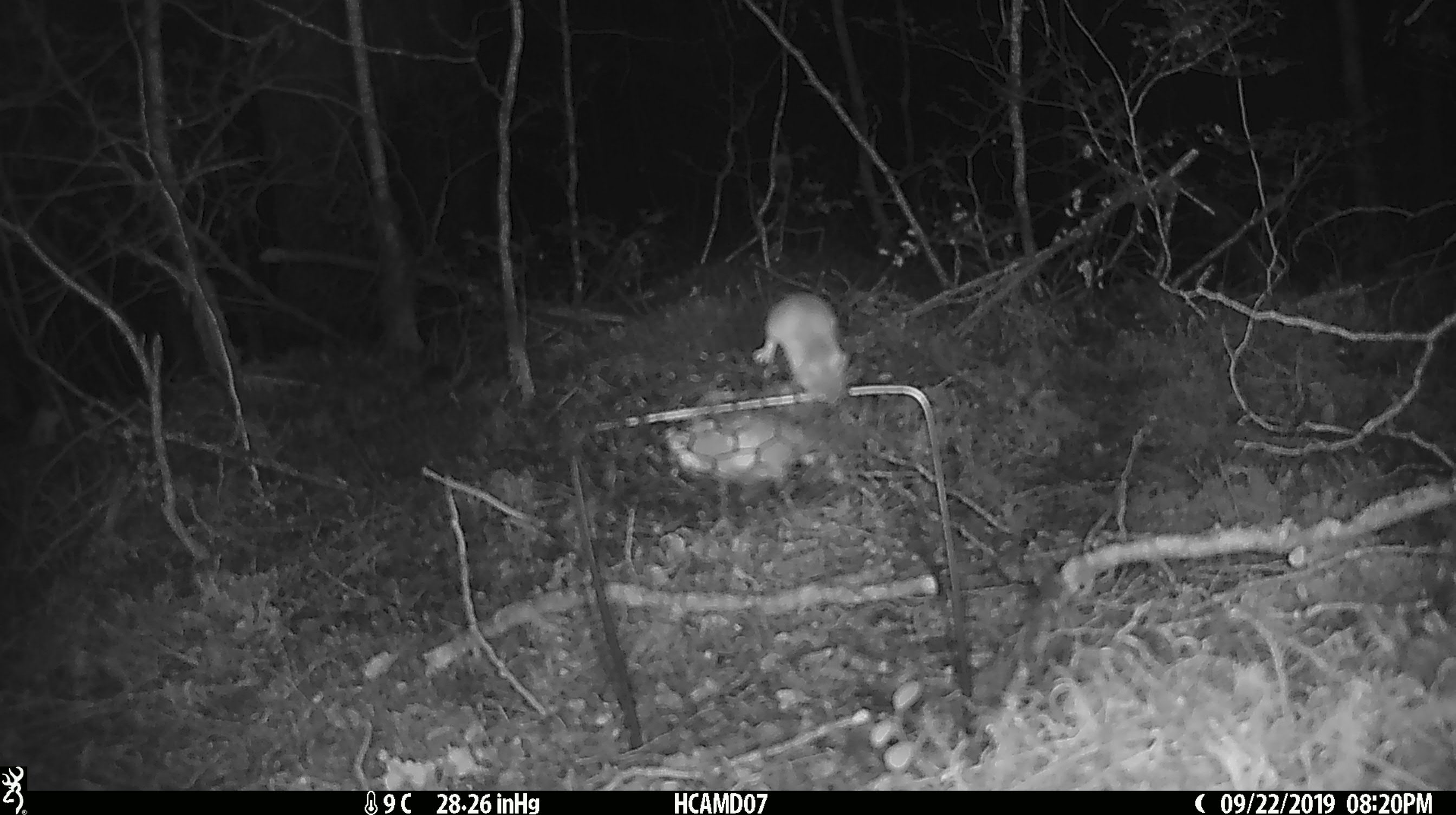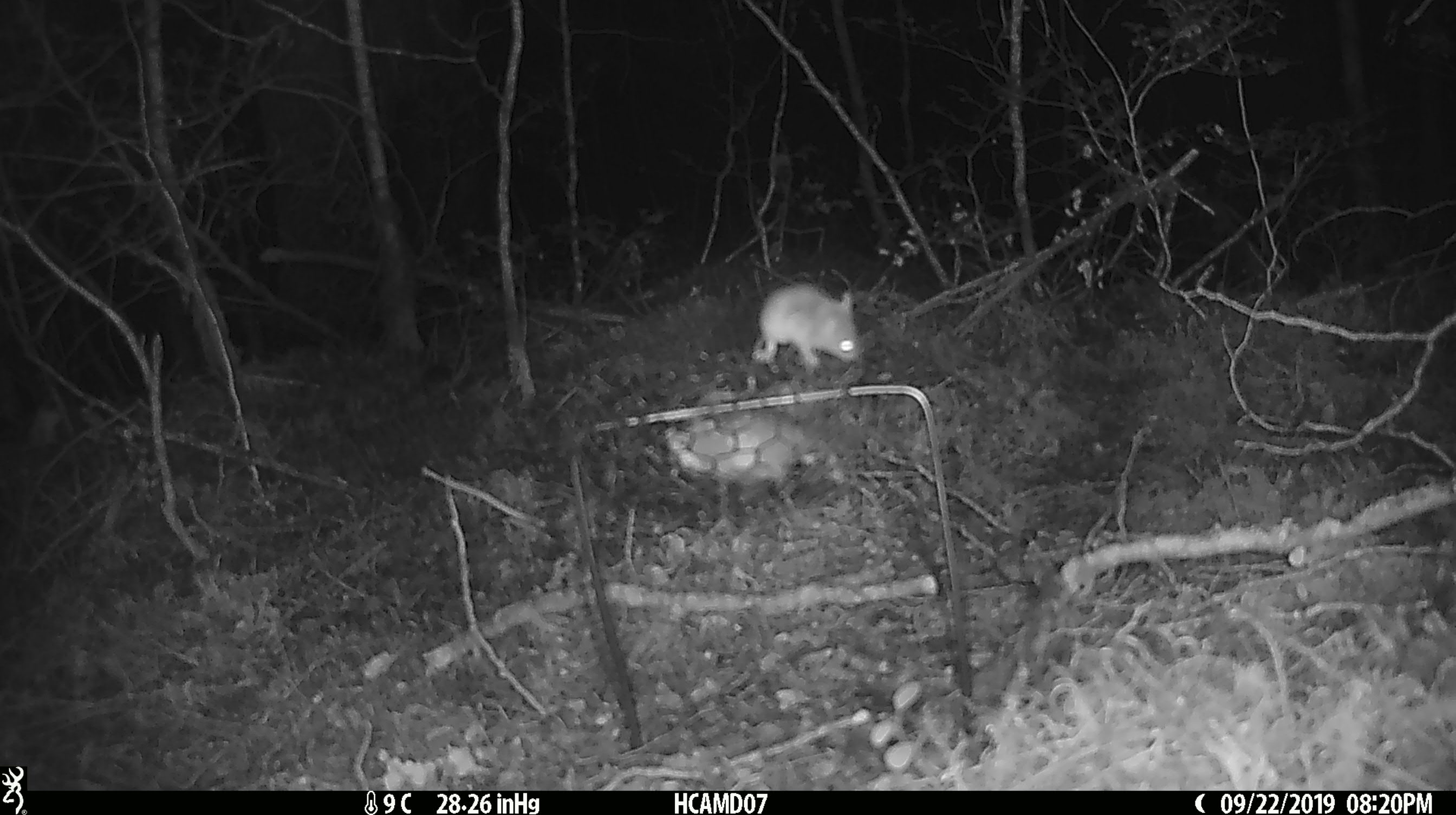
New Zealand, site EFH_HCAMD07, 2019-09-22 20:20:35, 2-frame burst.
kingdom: Animalia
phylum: Chordata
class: Mammalia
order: Rodentia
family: Muridae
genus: Mus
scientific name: Mus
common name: mouse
Mouse (Mus).